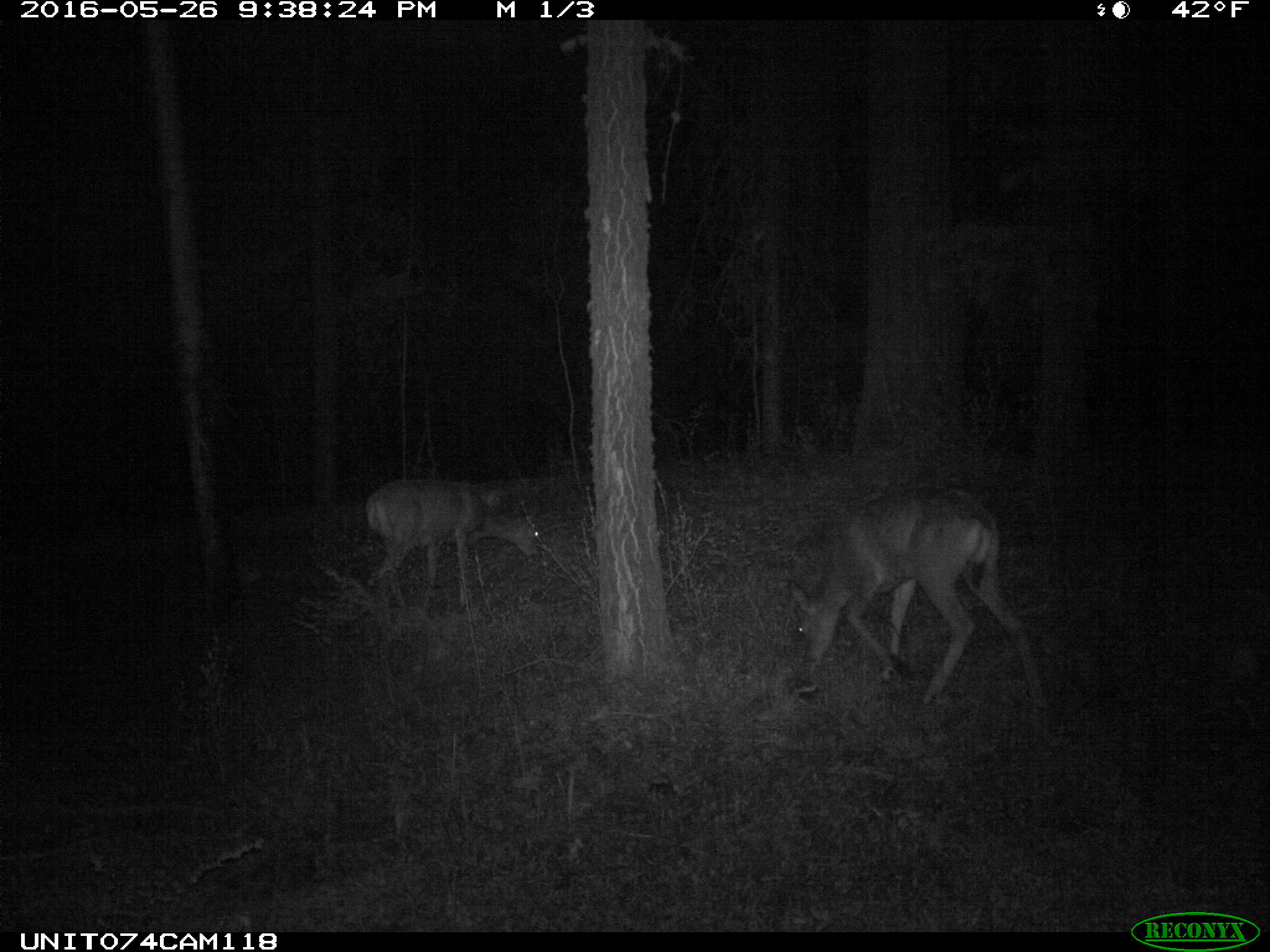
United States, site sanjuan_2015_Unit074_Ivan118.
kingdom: Animalia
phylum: Chordata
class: Mammalia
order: Artiodactyla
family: Cervidae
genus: Odocoileus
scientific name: Odocoileus hemionus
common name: mule deer